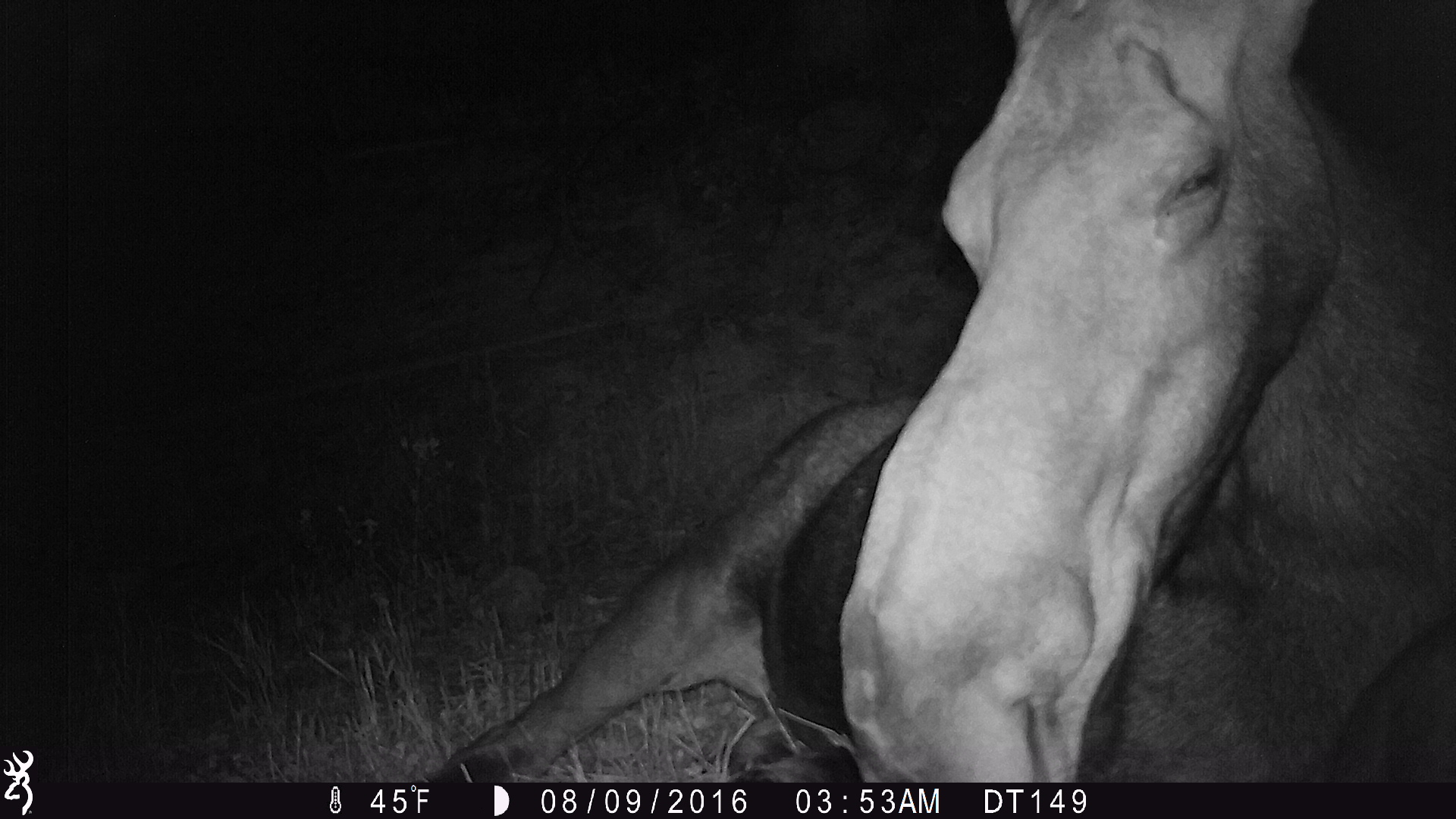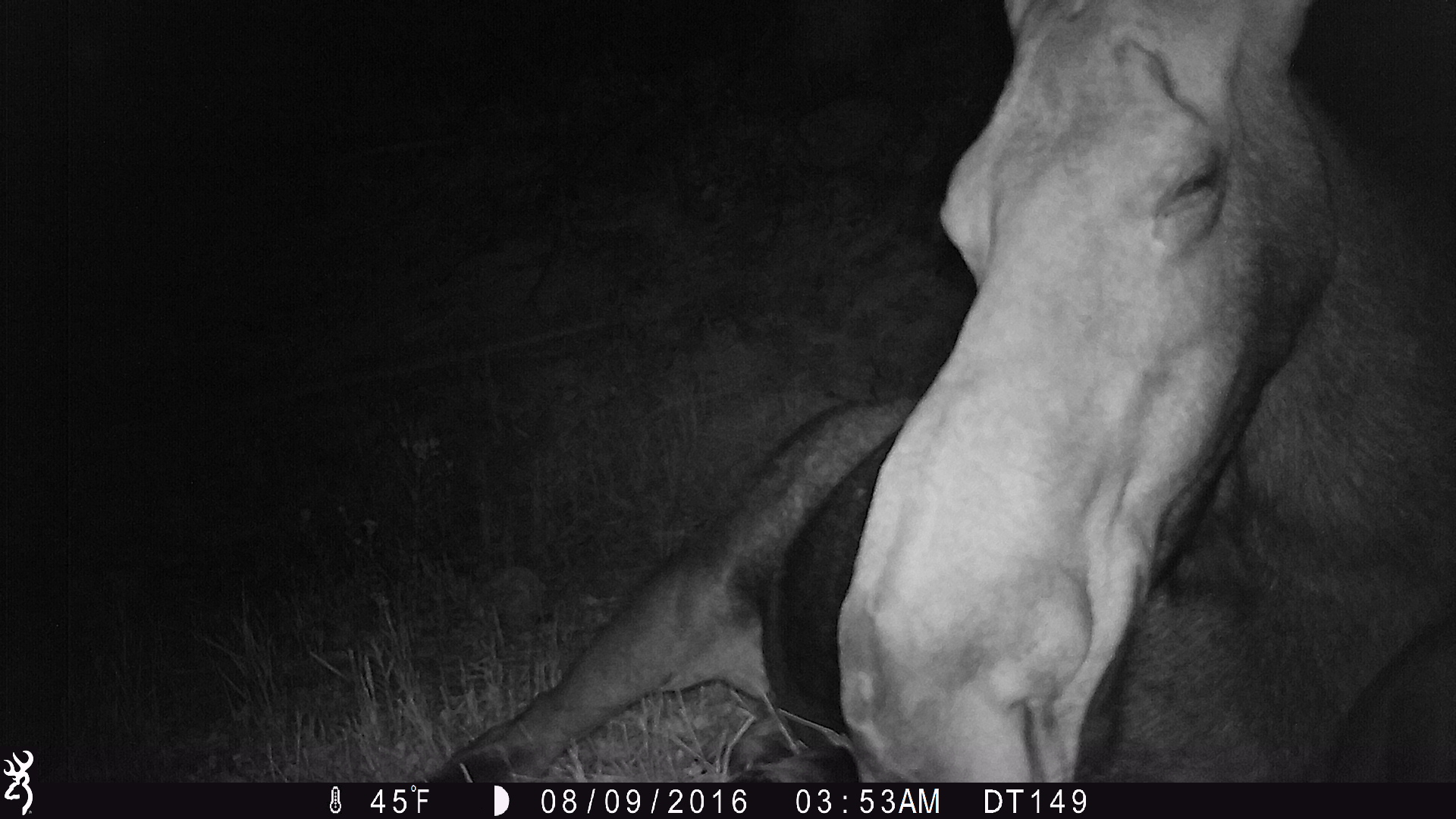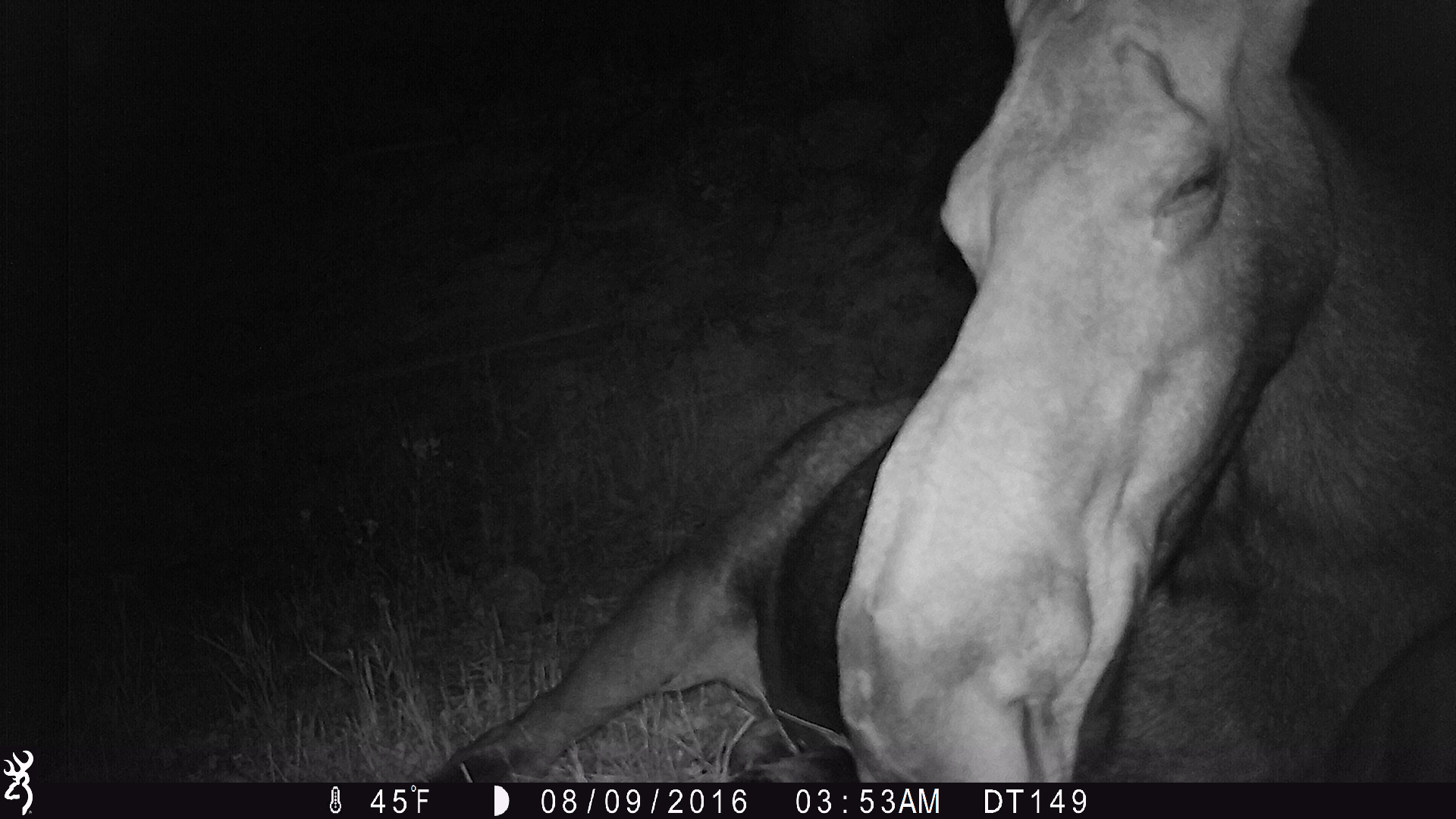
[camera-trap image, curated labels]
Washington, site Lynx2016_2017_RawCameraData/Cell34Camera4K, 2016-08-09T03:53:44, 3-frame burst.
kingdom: Animalia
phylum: Chordata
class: Mammalia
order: Artiodactyla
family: Cervidae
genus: Alces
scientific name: Alces alces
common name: moose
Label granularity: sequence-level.